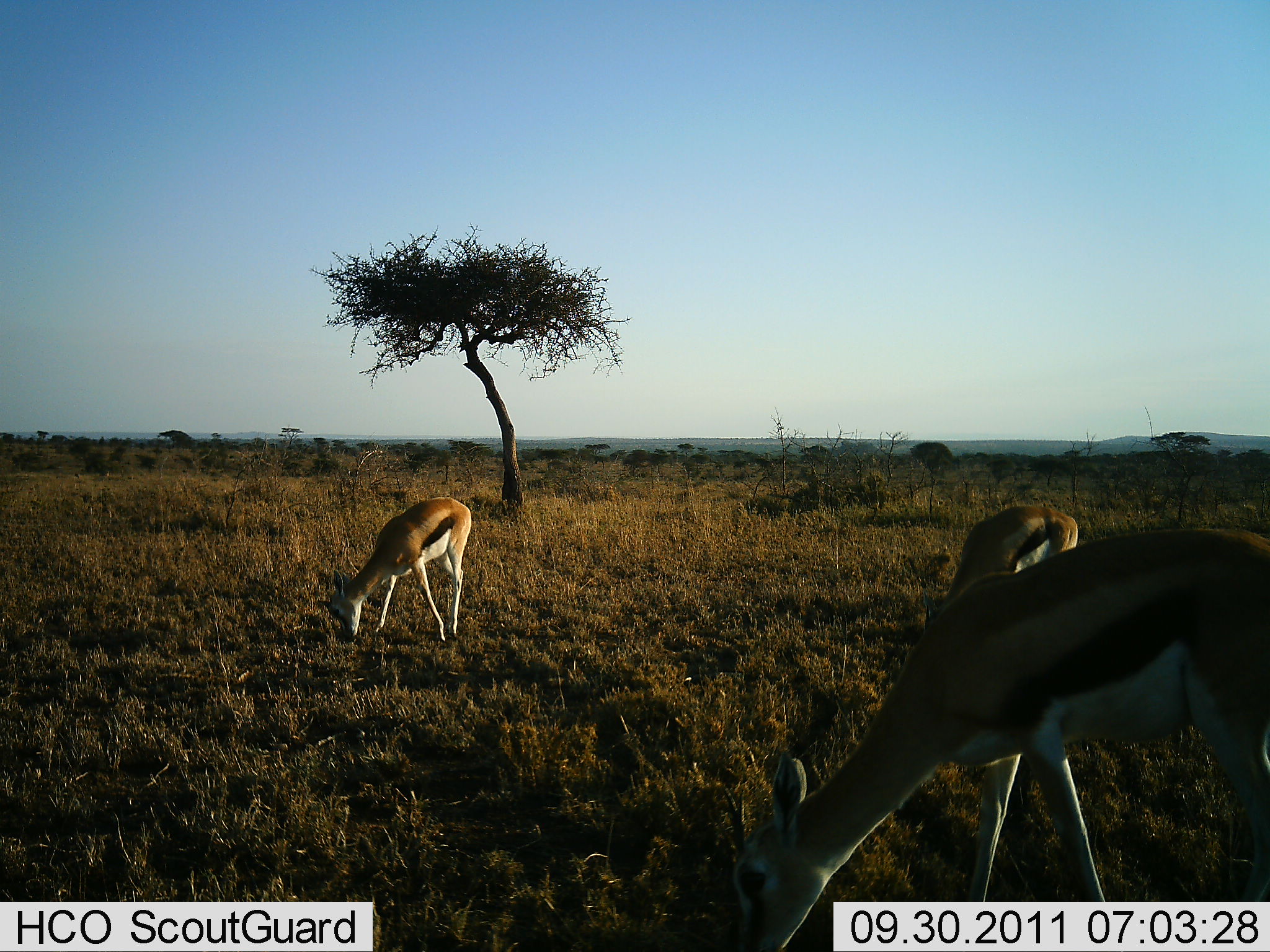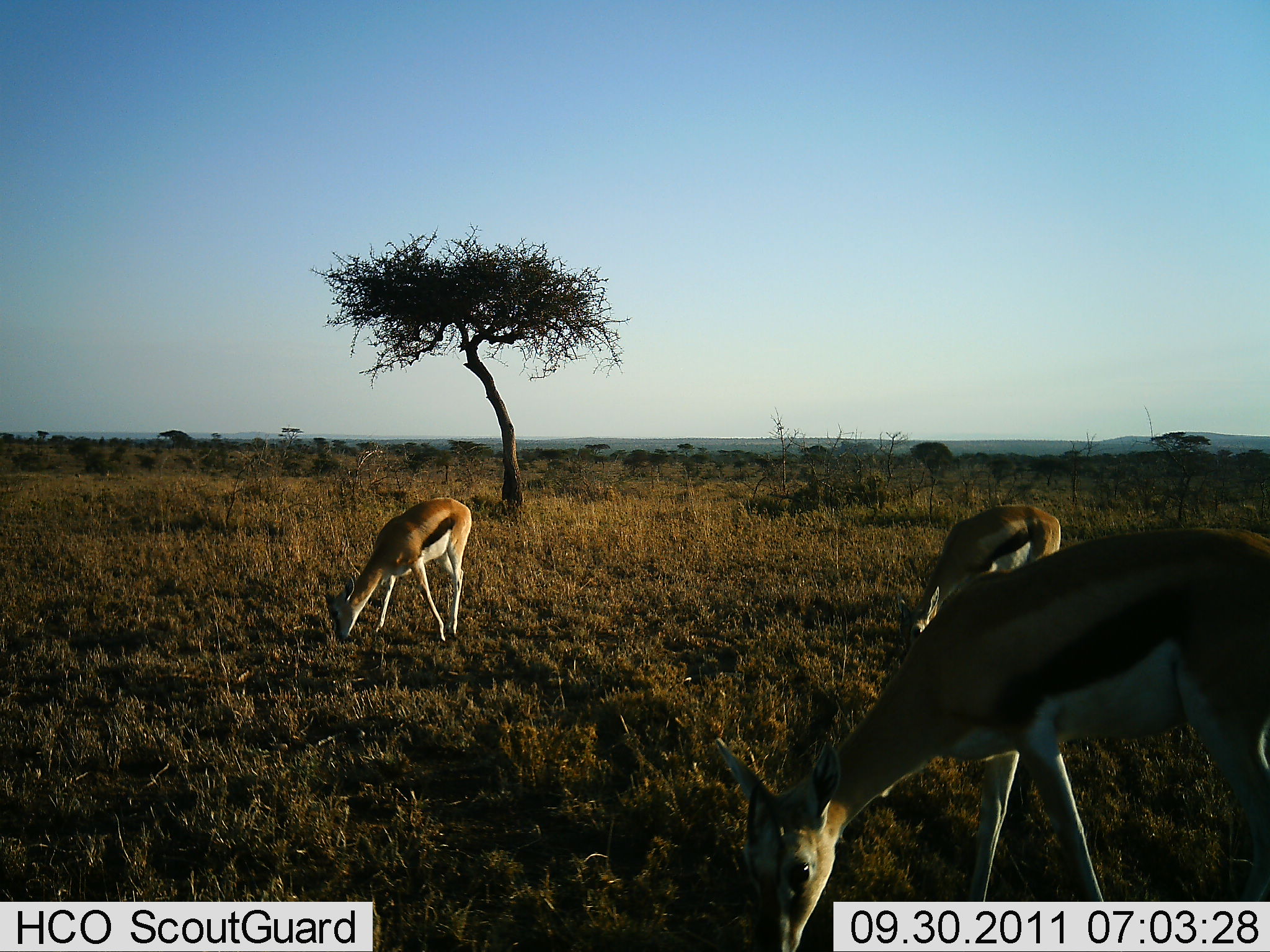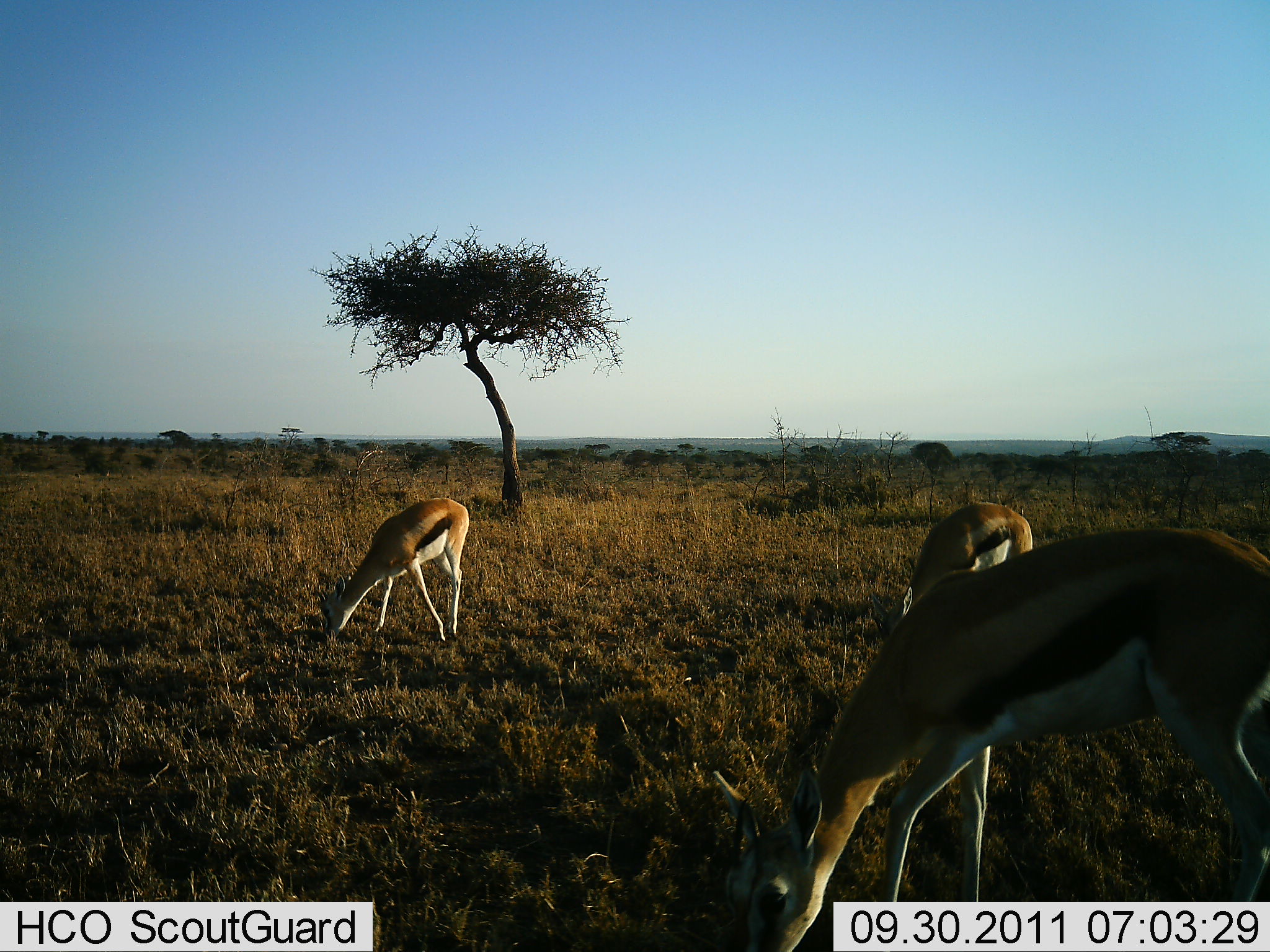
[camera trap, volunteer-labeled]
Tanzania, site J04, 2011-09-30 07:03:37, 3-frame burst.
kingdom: Animalia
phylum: Chordata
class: Mammalia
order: Artiodactyla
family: Bovidae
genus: Eudorcas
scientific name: Eudorcas thomsonii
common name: thomson's gazelle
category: gazellethomsons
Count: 3.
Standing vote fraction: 17%.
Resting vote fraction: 0%.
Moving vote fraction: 0%.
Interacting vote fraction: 0%.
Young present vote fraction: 8%.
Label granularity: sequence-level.